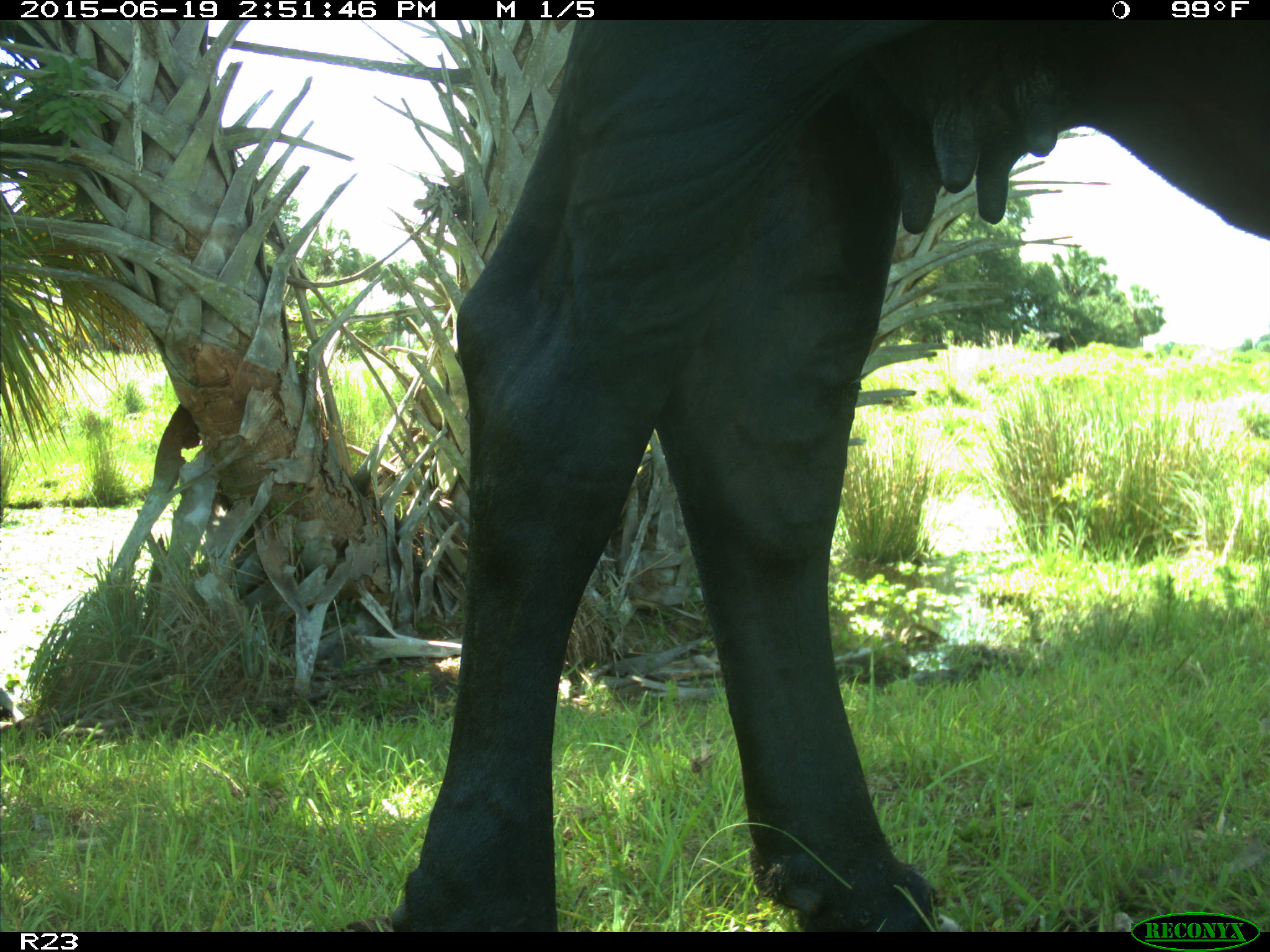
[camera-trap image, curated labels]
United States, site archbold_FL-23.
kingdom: Animalia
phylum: Chordata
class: Mammalia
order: Artiodactyla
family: Bovidae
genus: Bos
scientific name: Bos taurus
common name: domestic cow